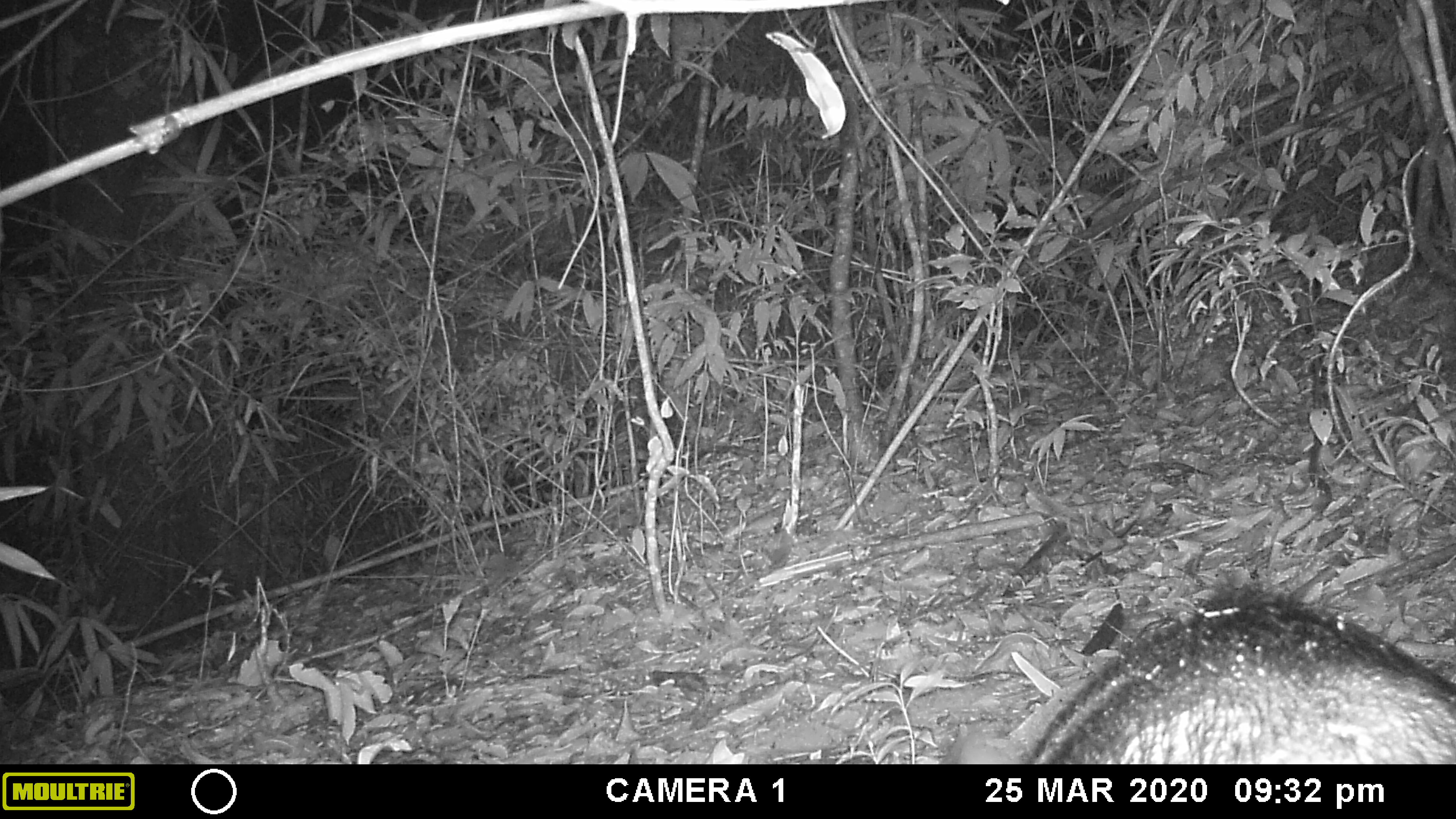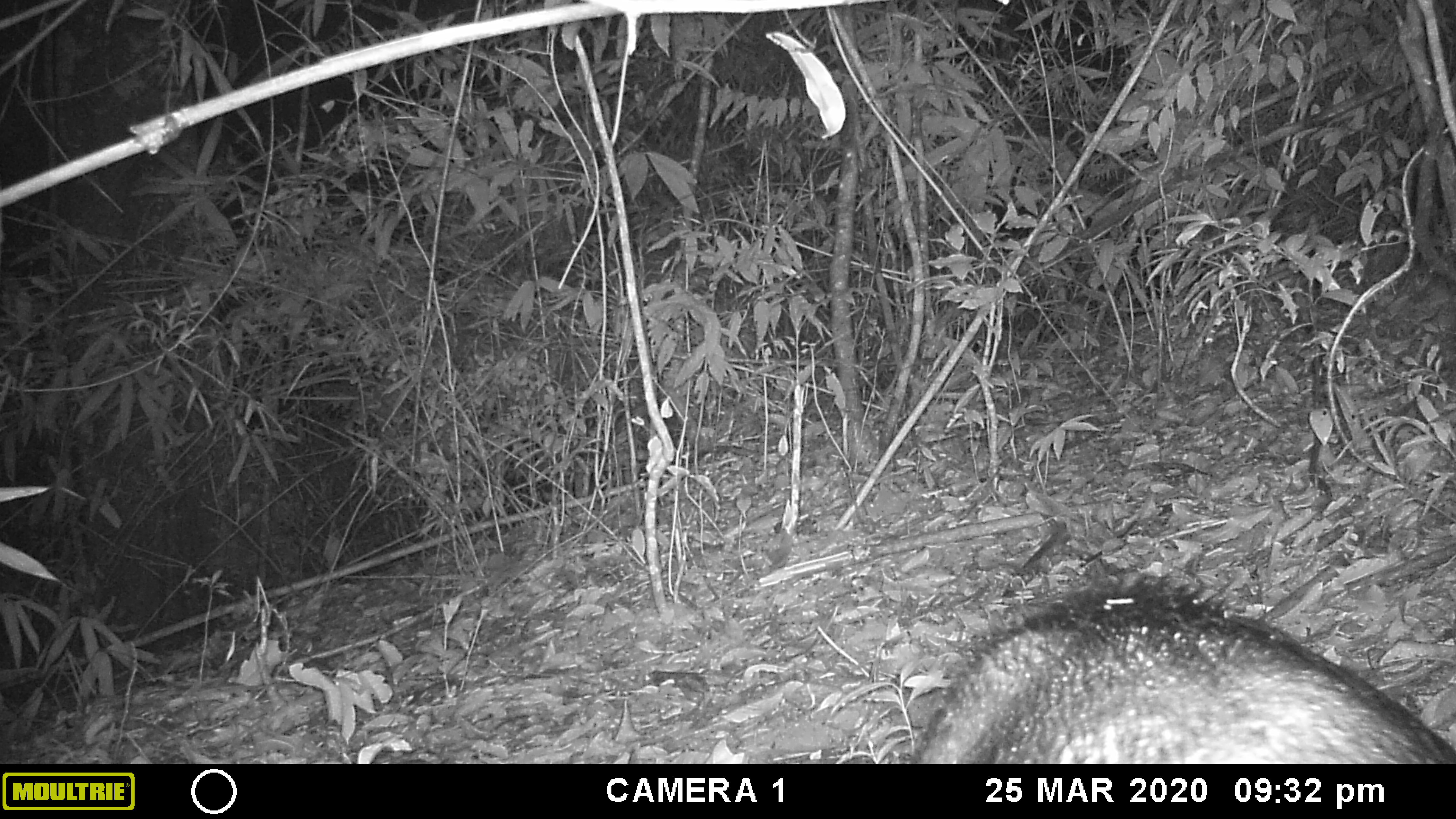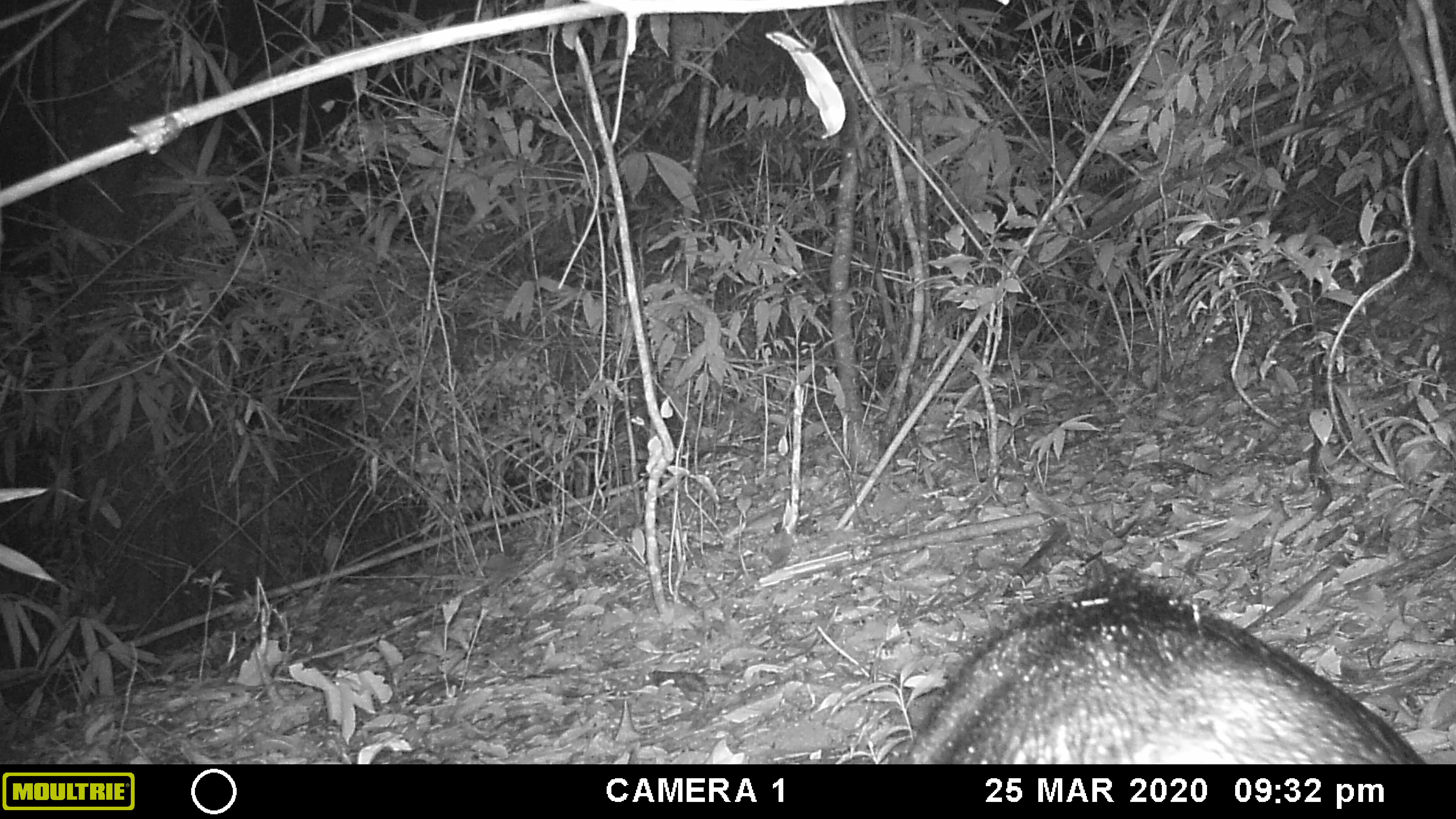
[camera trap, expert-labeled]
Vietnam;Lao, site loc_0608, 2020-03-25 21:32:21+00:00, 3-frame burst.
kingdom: Animalia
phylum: Chordata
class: Mammalia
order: Artiodactyla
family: Suidae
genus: Sus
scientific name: Sus scrofa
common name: eurasian wild pig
Eurasian wild pig (Sus scrofa). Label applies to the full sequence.